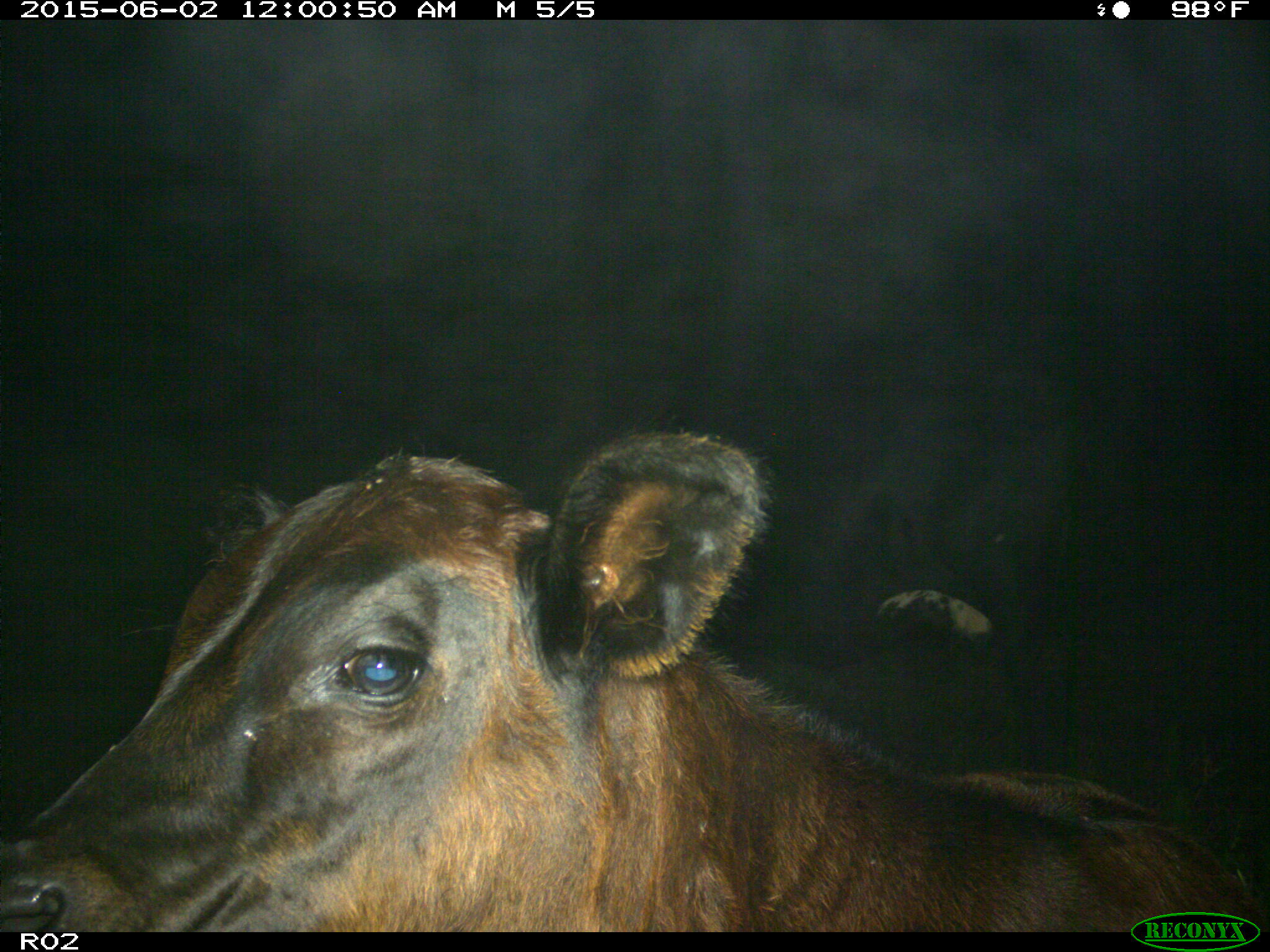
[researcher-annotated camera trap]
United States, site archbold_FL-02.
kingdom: Animalia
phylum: Chordata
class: Mammalia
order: Artiodactyla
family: Bovidae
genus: Bos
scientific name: Bos taurus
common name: domestic cow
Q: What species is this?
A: Bos taurus (domestic cow).